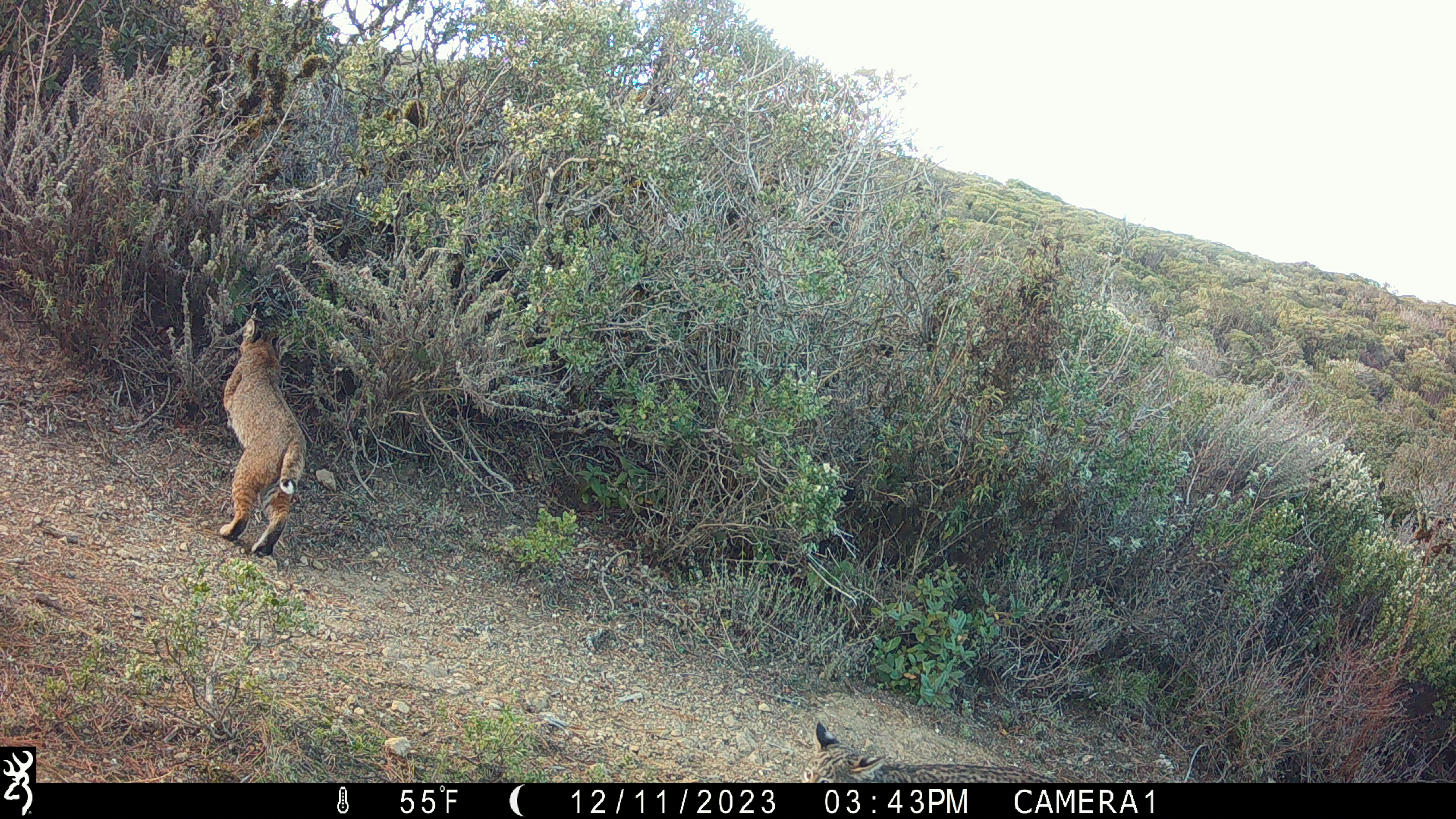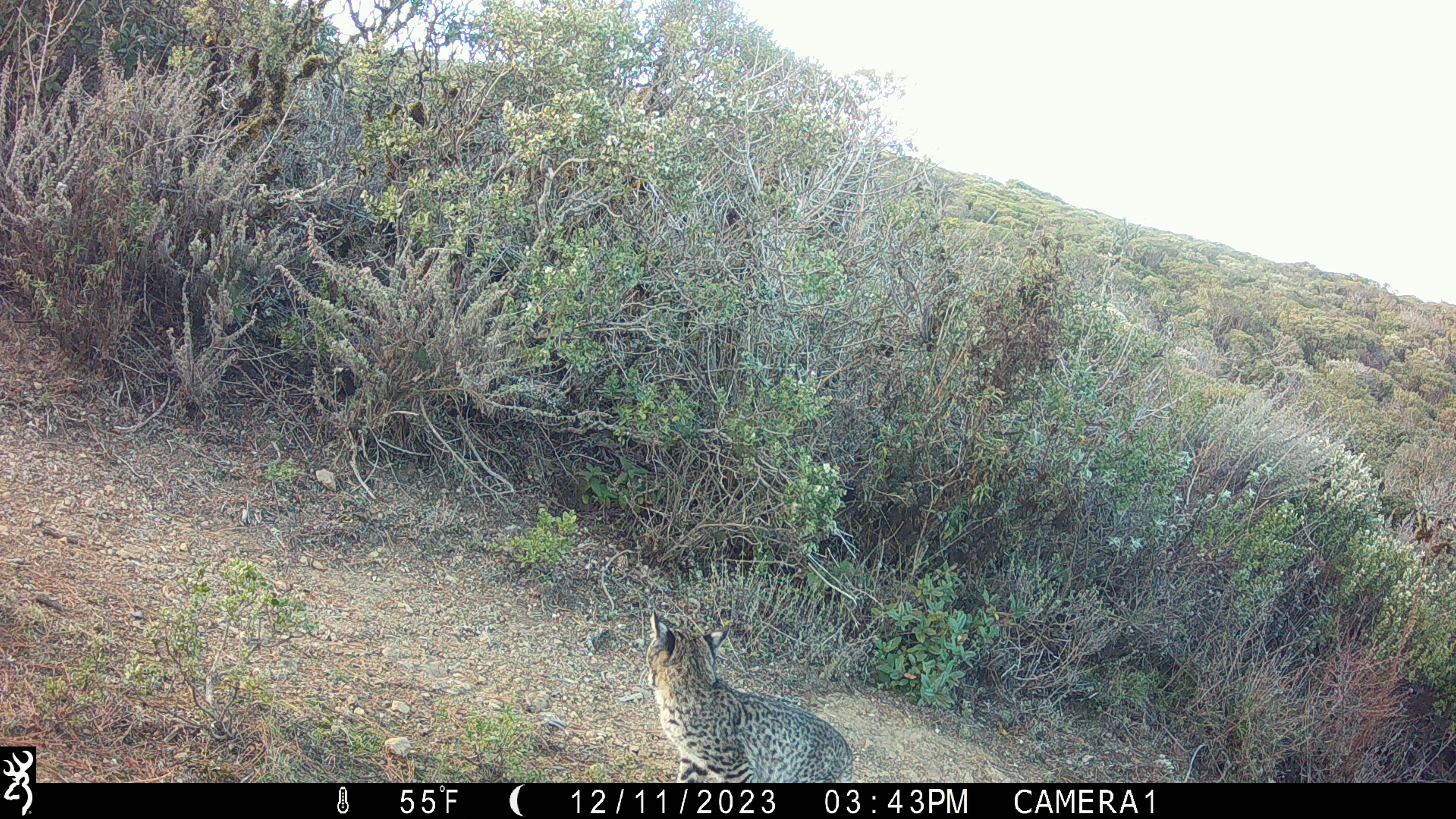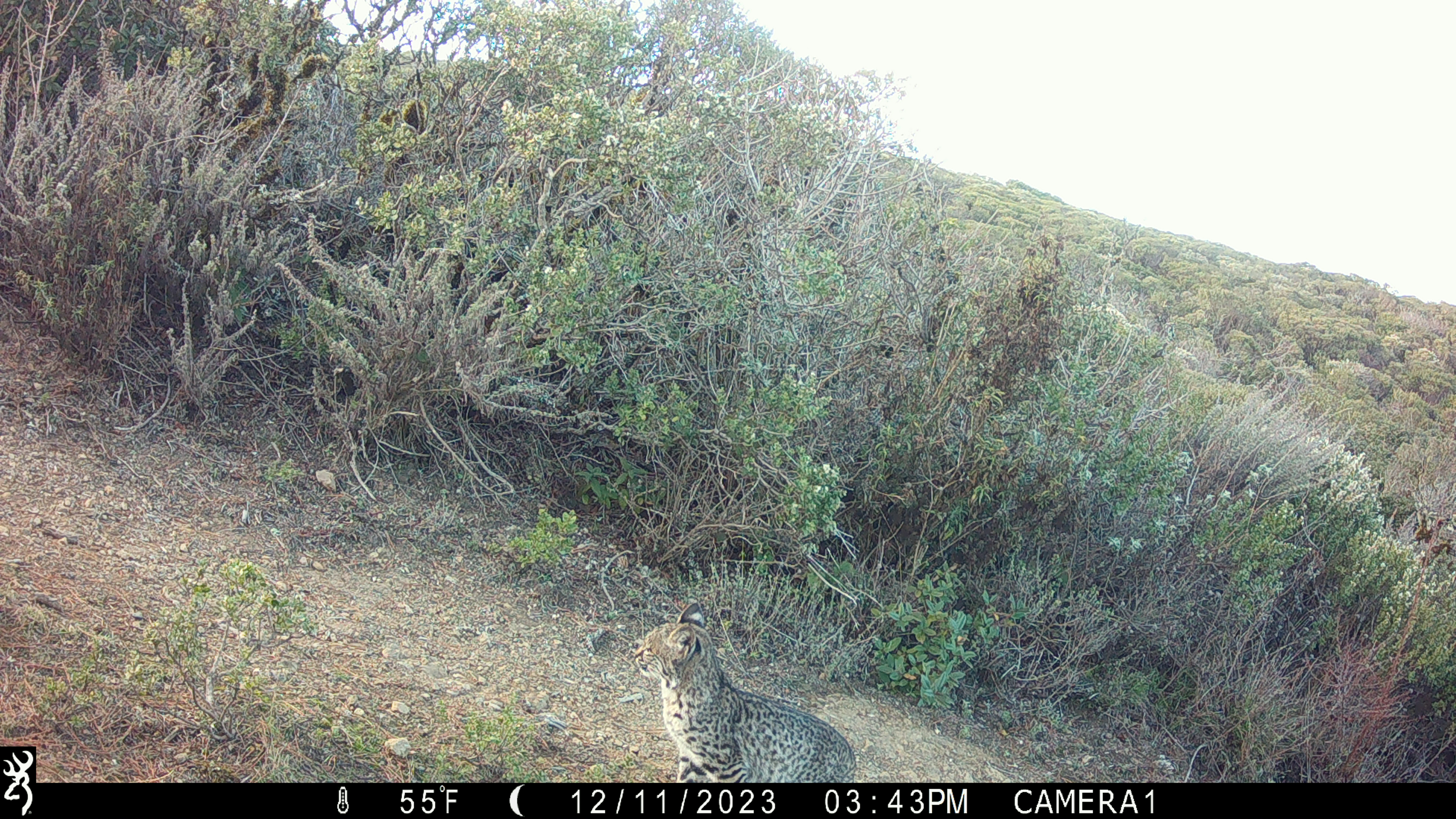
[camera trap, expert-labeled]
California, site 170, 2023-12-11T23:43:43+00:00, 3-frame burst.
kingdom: Animalia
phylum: Chordata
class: Mammalia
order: Carnivora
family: Felidae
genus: Lynx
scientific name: Lynx rufus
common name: bobcat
Bobcat (Lynx rufus).